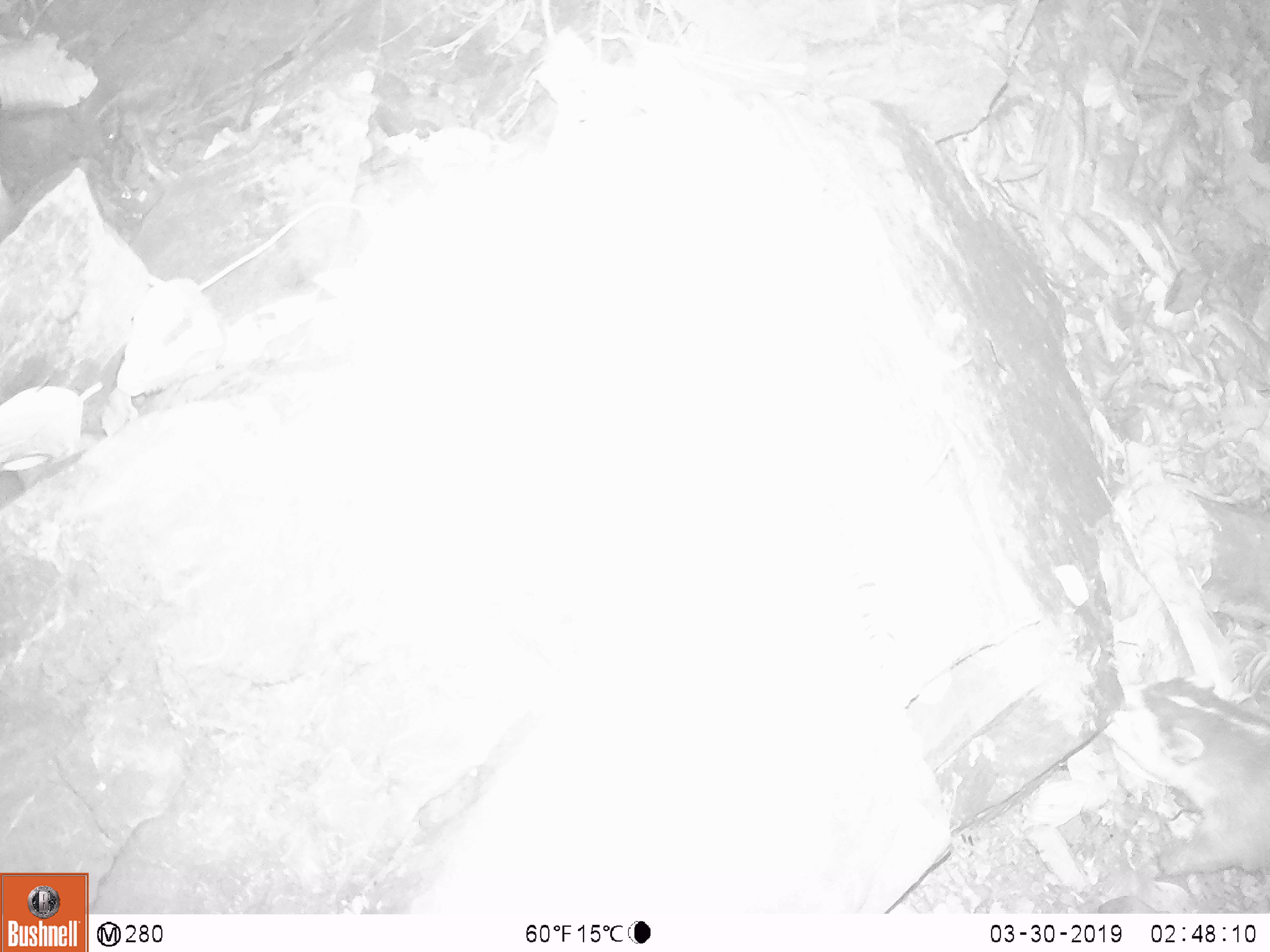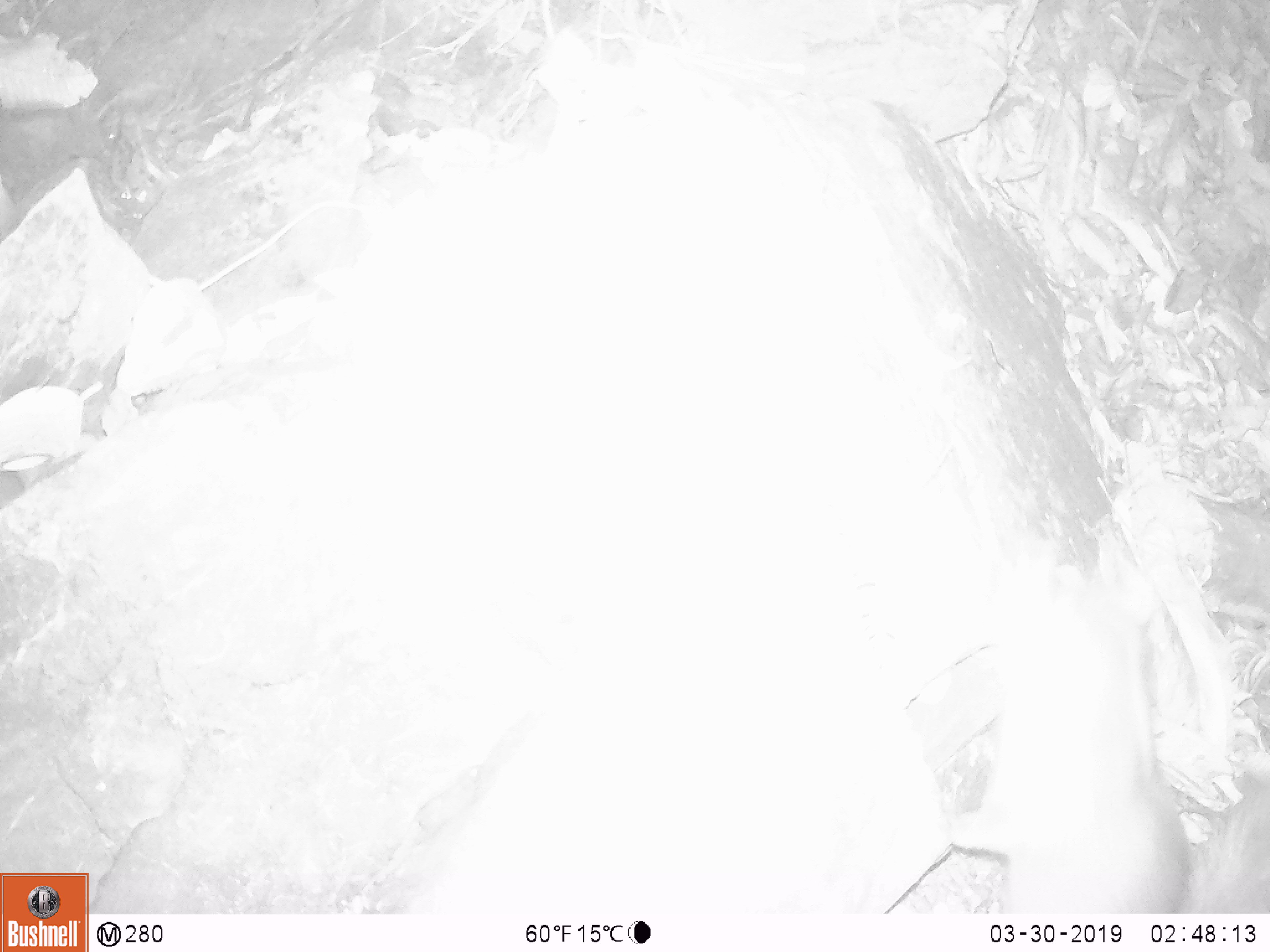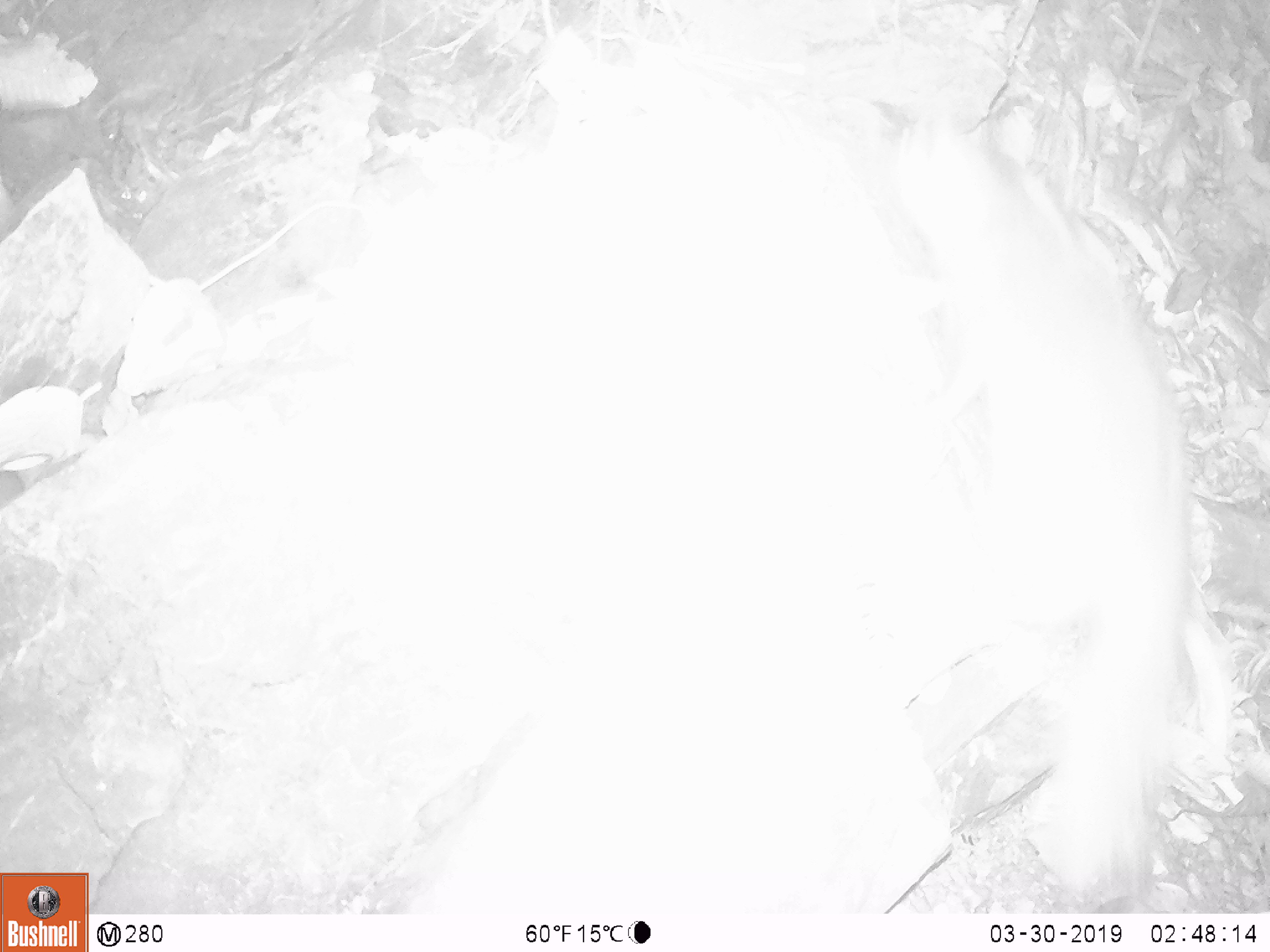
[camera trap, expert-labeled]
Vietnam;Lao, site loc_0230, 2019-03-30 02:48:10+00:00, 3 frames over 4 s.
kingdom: Animalia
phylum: Chordata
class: Mammalia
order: Carnivora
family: Mustelidae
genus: Melogale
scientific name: Melogale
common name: ferret badger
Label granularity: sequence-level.